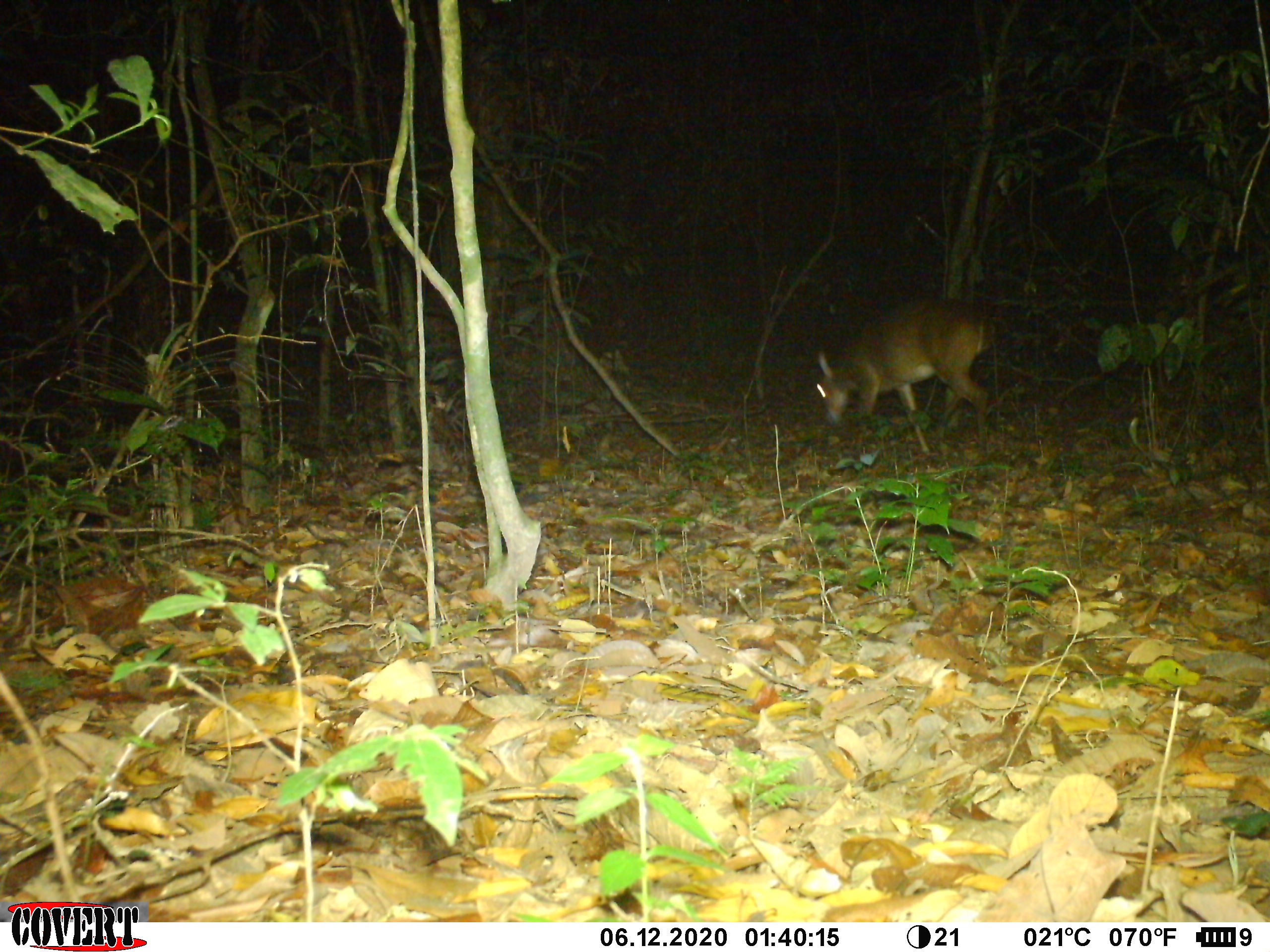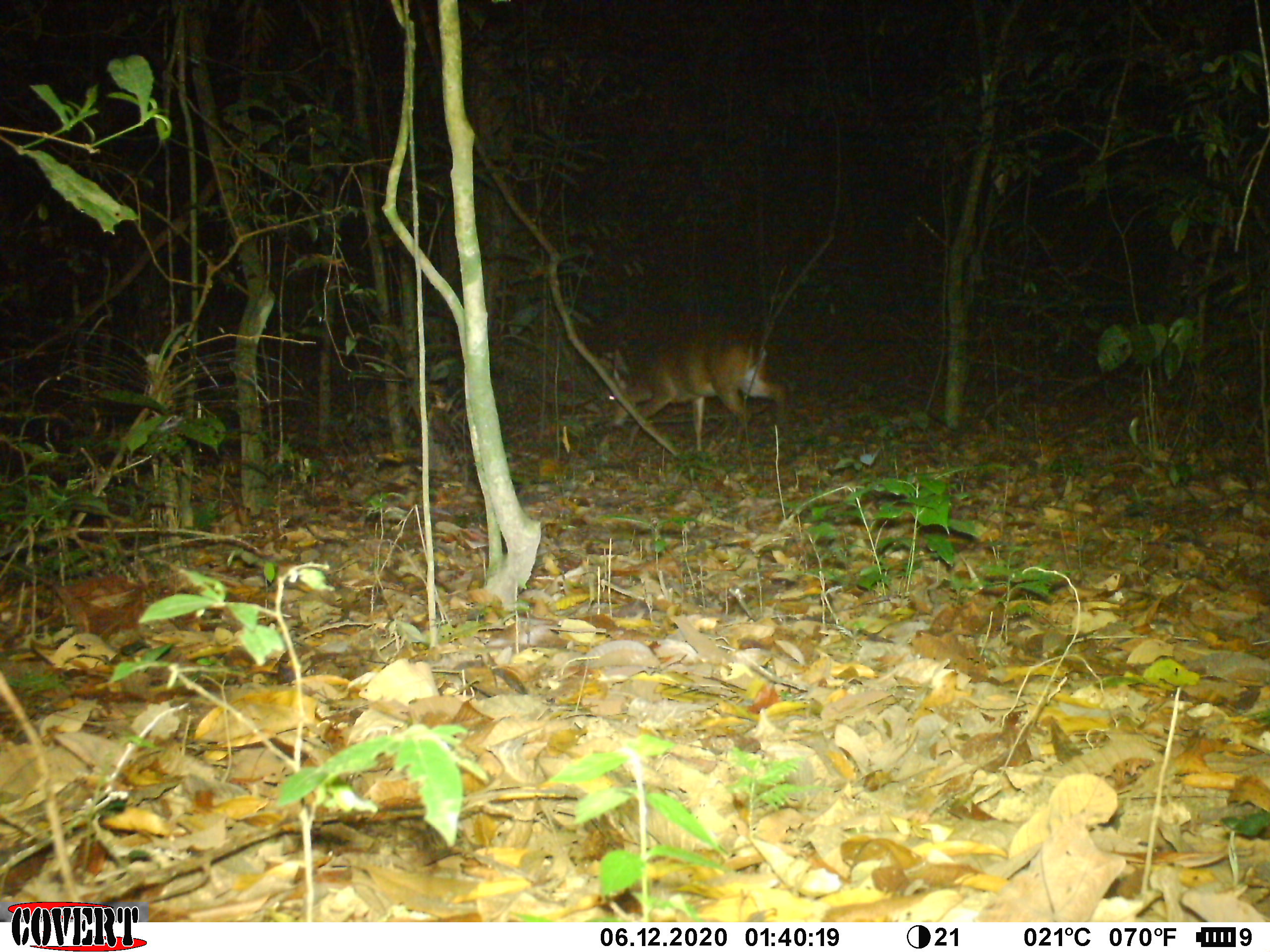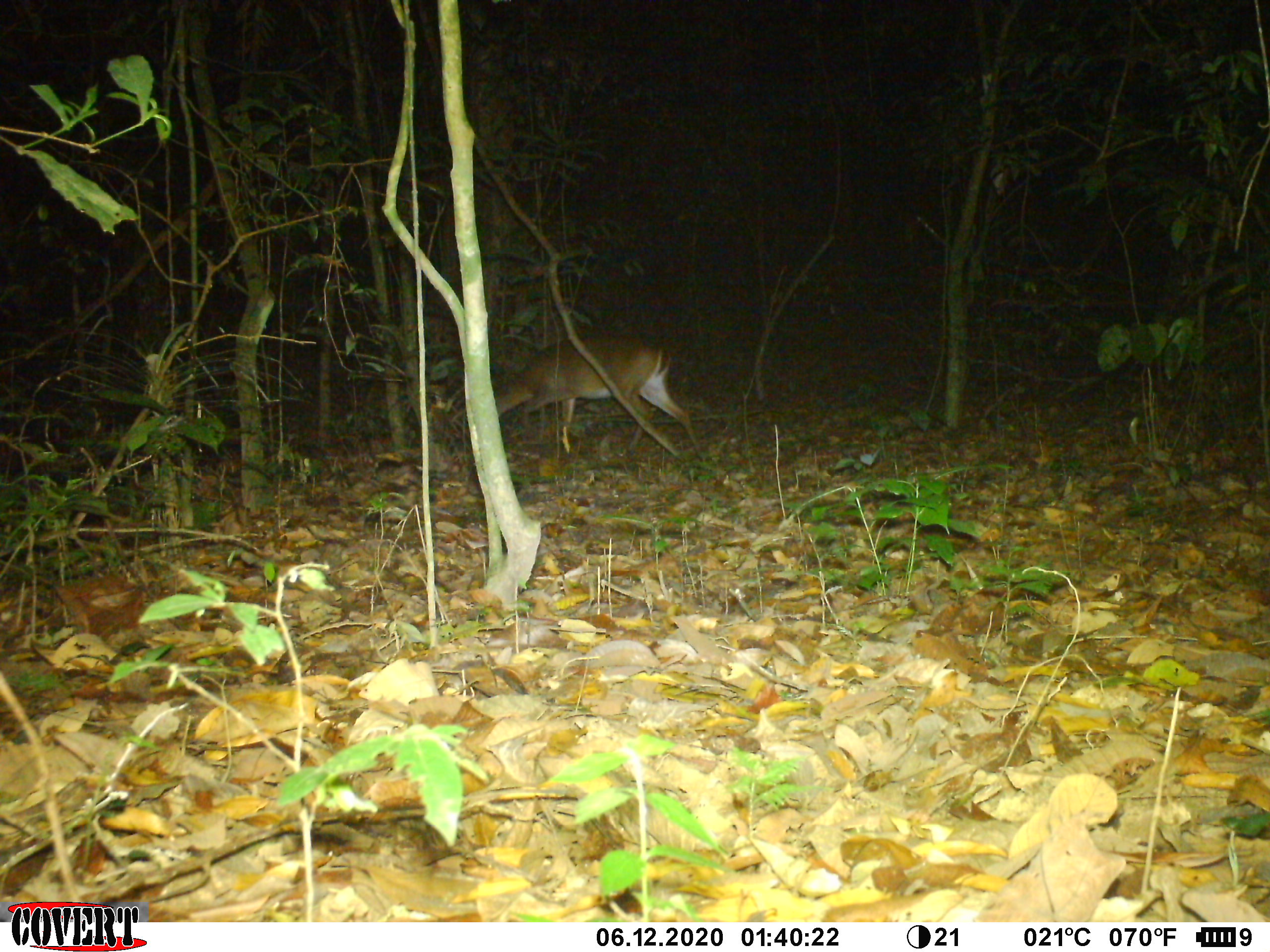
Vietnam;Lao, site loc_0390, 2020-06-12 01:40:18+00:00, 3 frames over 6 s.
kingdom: Animalia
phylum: Chordata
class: Mammalia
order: Artiodactyla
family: Cervidae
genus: Muntiacus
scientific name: Muntiacus vuquangensis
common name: large-antlered muntjac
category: large antlered muntjac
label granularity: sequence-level